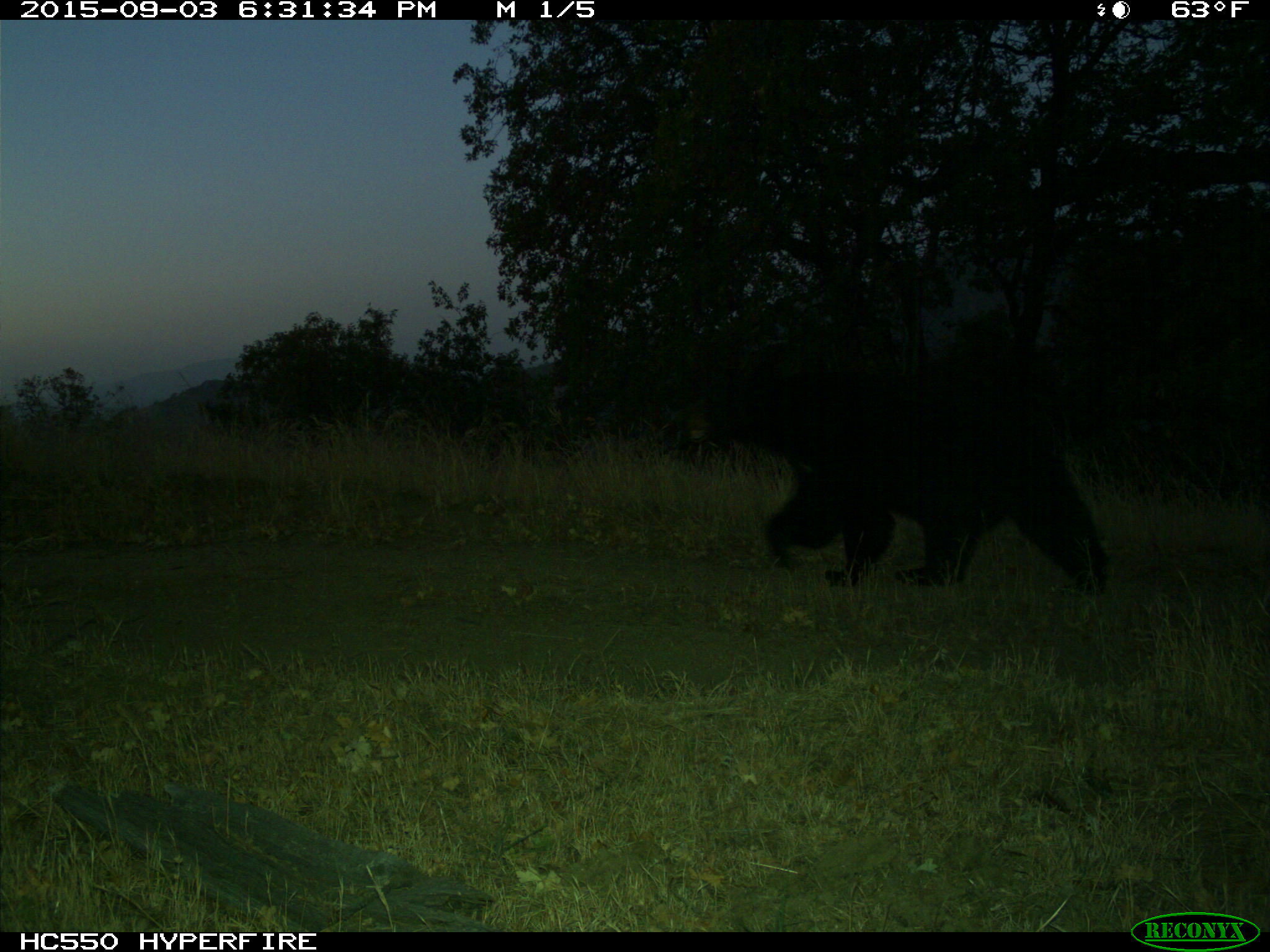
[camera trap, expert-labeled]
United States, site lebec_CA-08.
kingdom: Animalia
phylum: Chordata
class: Mammalia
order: Carnivora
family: Ursidae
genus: Ursus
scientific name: Ursus americanus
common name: american black bear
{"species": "Ursus americanus (american black bear)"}